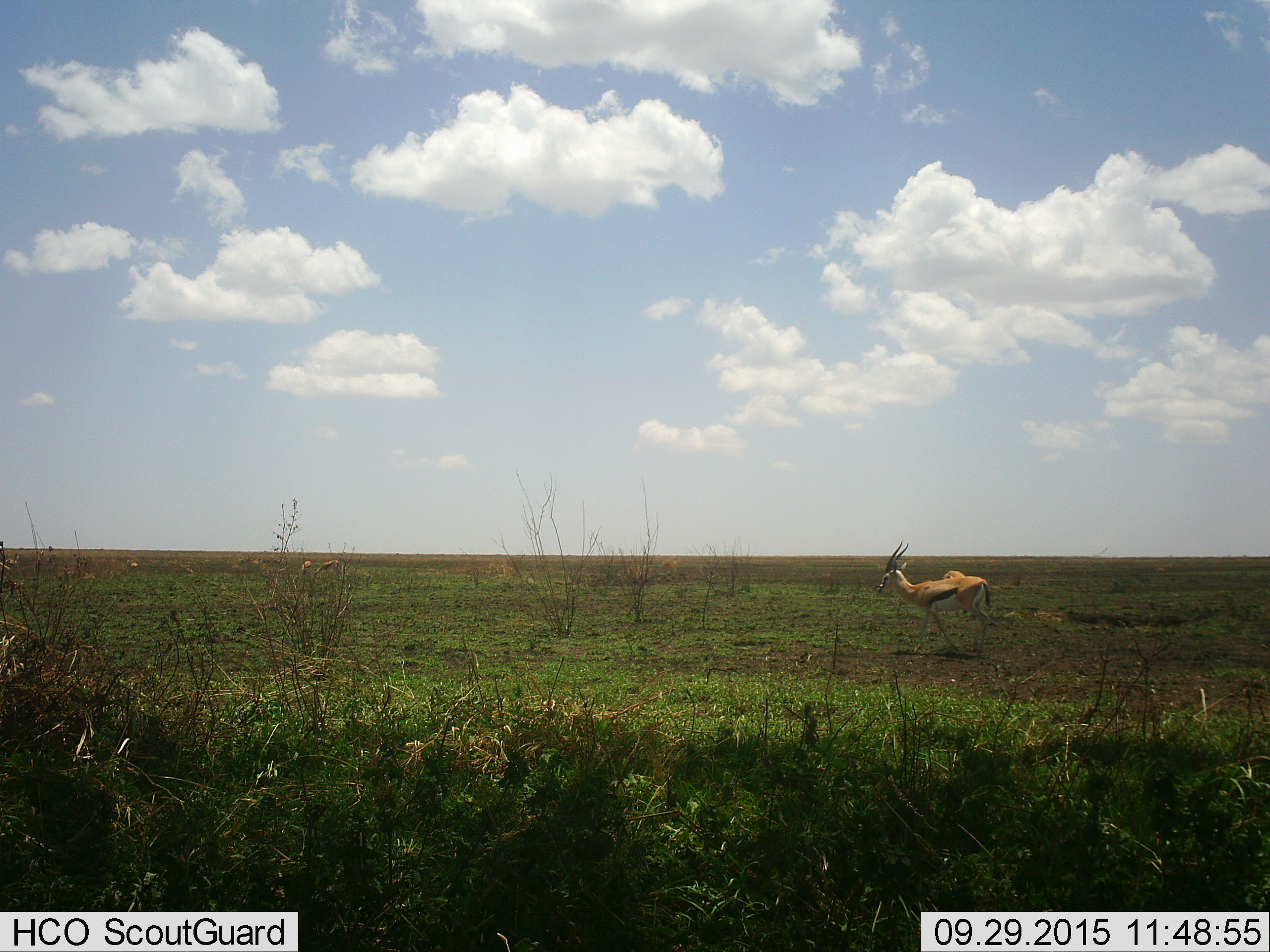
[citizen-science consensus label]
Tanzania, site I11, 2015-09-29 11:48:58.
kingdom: Animalia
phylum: Chordata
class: Mammalia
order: Artiodactyla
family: Bovidae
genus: Eudorcas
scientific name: Eudorcas thomsonii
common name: thomson's gazelle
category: gazellethomsons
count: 5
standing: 67%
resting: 0%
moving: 83%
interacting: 0%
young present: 0%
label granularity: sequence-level